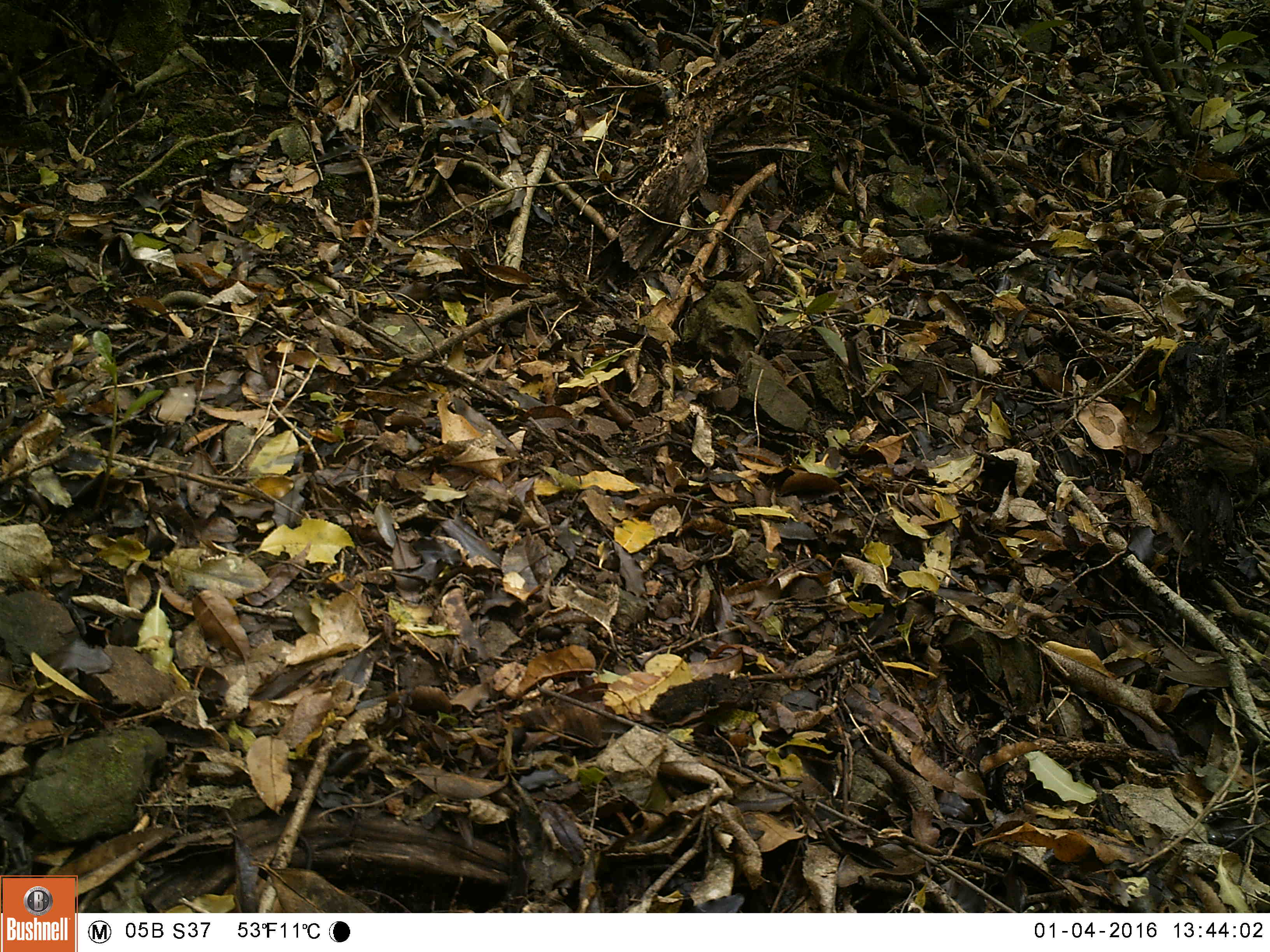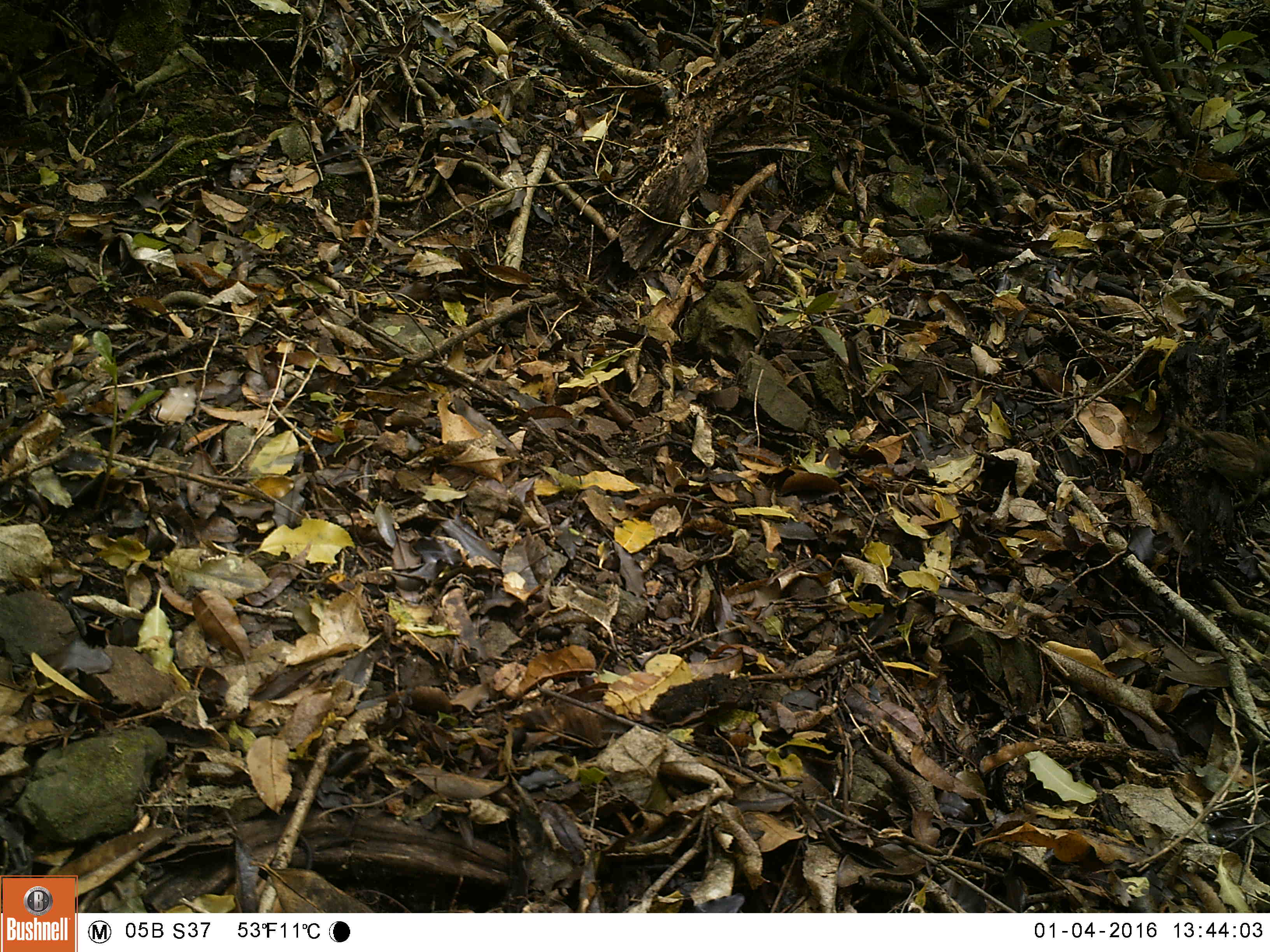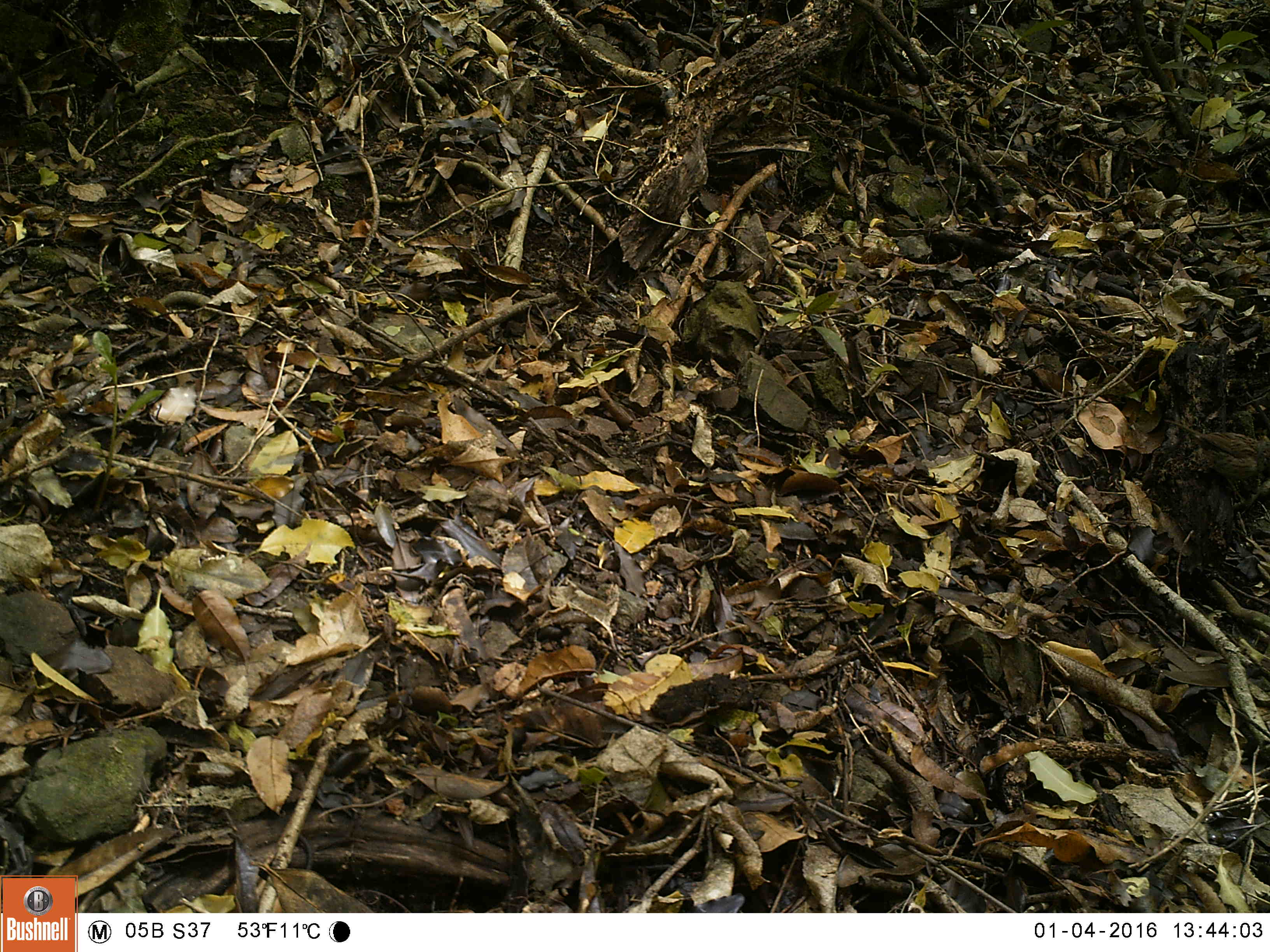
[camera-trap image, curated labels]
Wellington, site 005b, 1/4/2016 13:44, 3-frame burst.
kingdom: Animalia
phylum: Chordata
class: Aves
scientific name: Aves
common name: bird